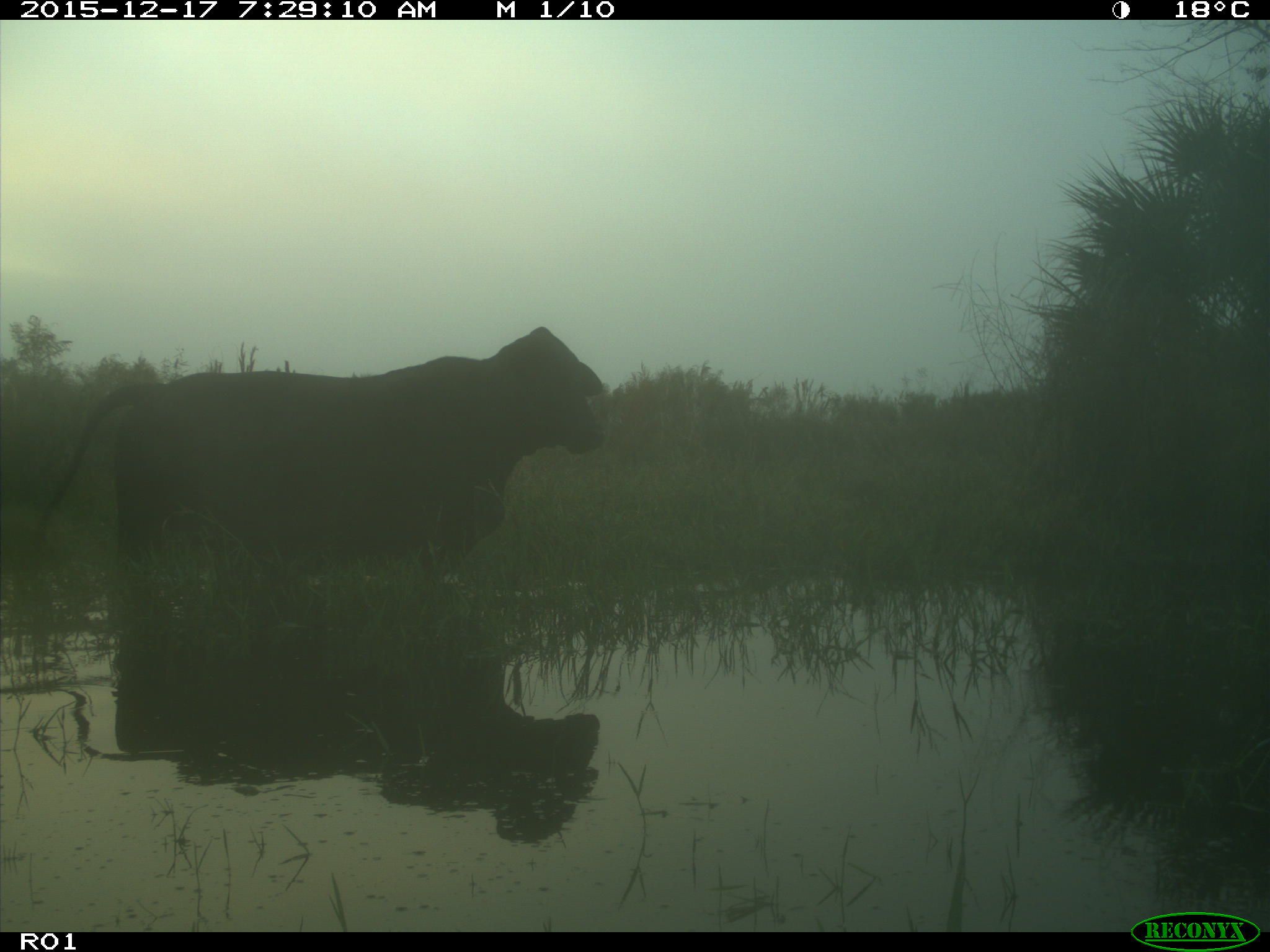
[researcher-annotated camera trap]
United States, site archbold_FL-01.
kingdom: Animalia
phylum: Chordata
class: Mammalia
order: Artiodactyla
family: Bovidae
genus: Bos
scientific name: Bos taurus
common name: domestic cow